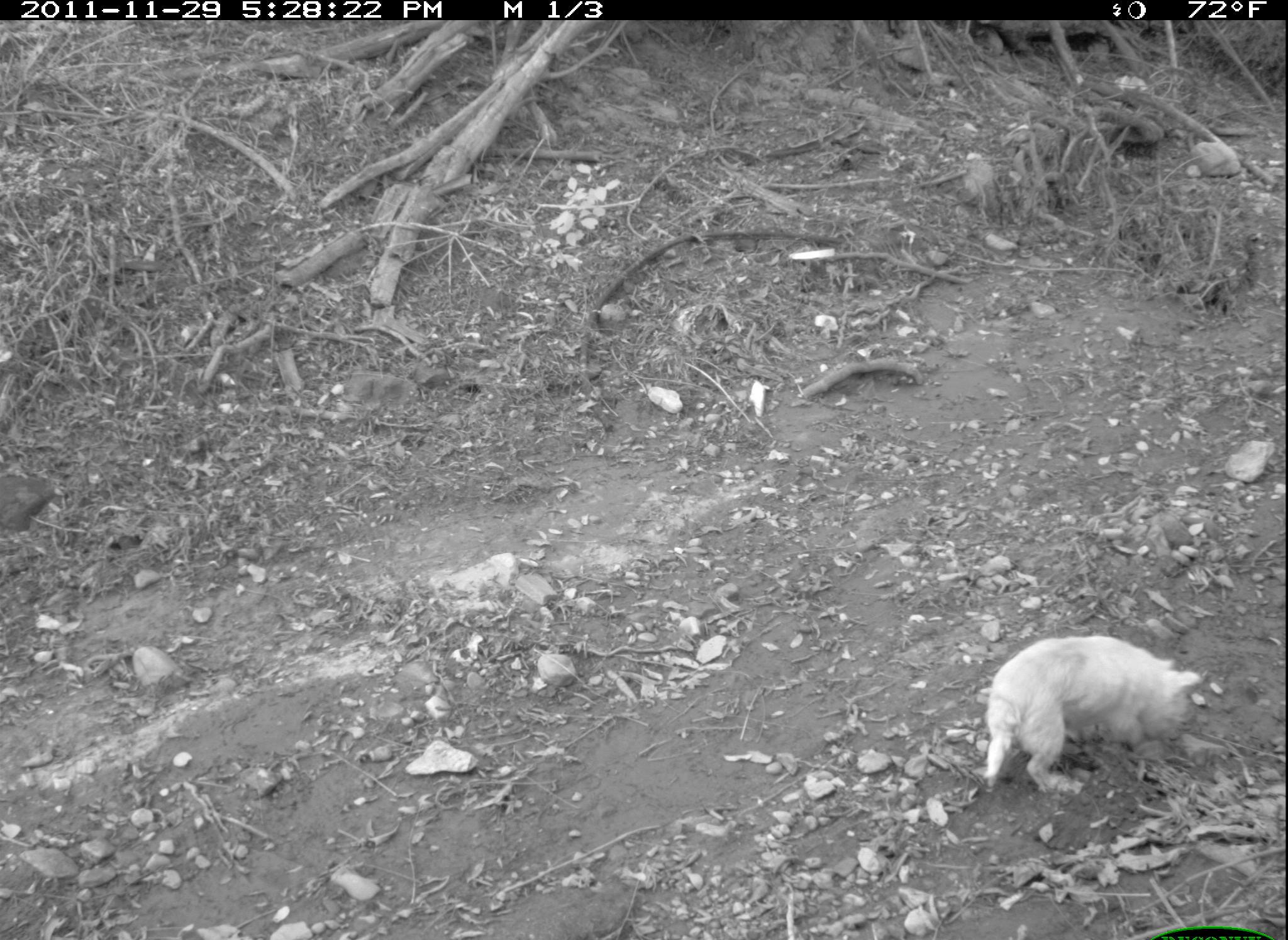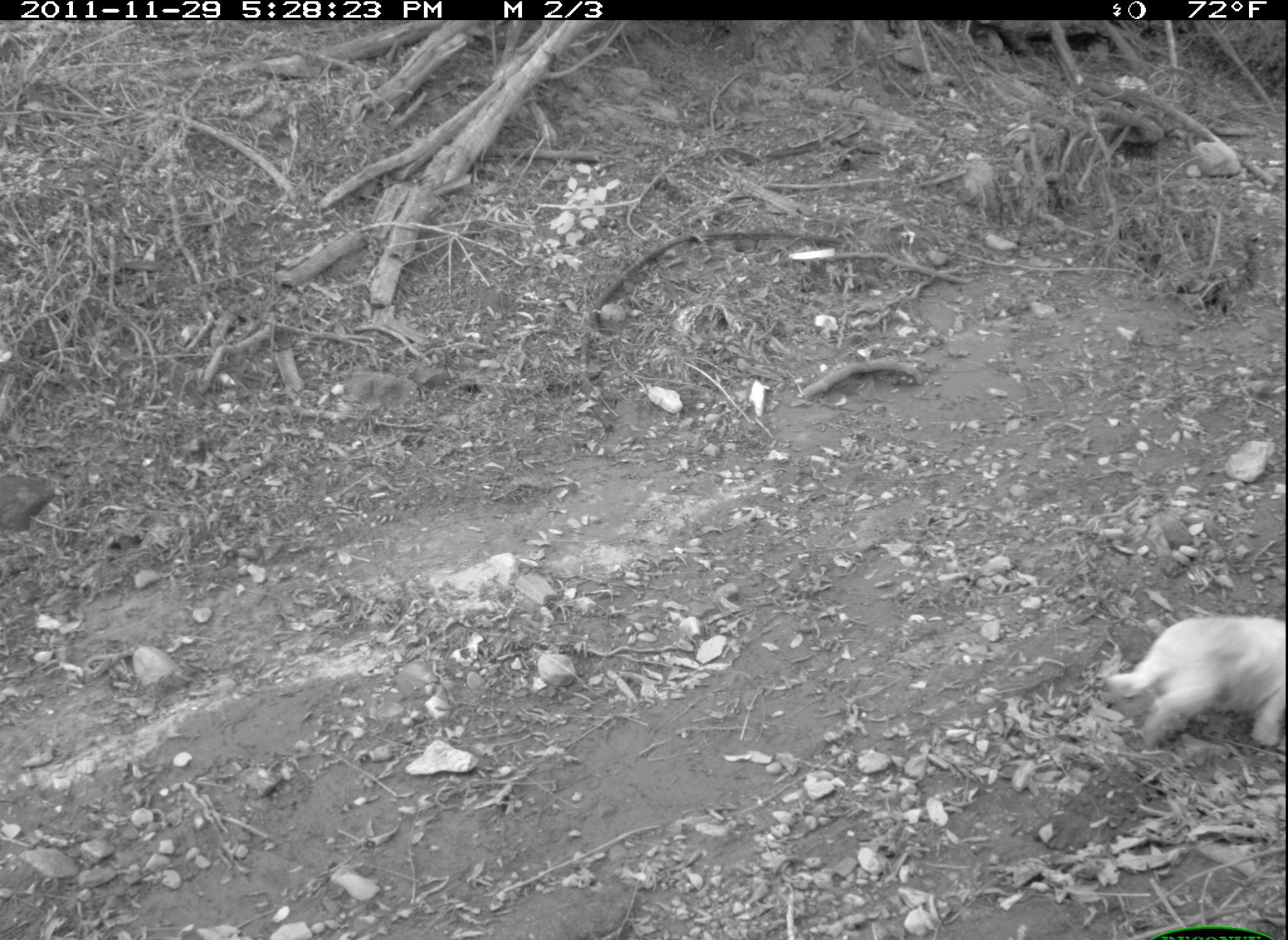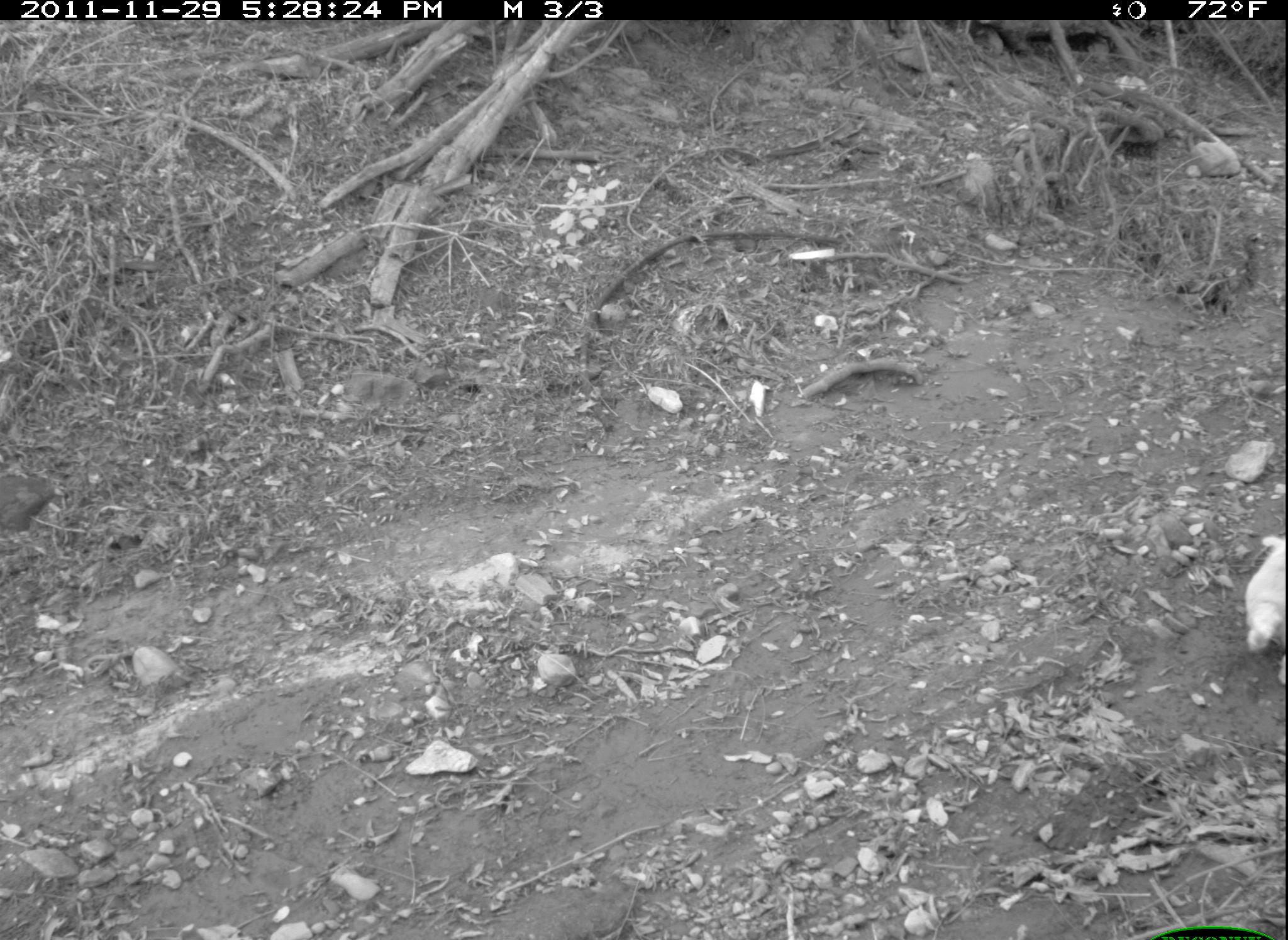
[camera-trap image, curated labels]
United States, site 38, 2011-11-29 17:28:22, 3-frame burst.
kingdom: Animalia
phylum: Chordata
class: Mammalia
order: Carnivora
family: Canidae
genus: Canis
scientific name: Canis familiaris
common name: domestic dog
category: dog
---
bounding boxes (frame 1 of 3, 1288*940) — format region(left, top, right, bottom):
dog: region(964, 617, 1204, 797)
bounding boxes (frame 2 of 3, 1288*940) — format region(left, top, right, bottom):
dog: region(1088, 602, 1278, 788)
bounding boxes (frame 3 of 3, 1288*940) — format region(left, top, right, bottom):
dog: region(1225, 525, 1282, 685)